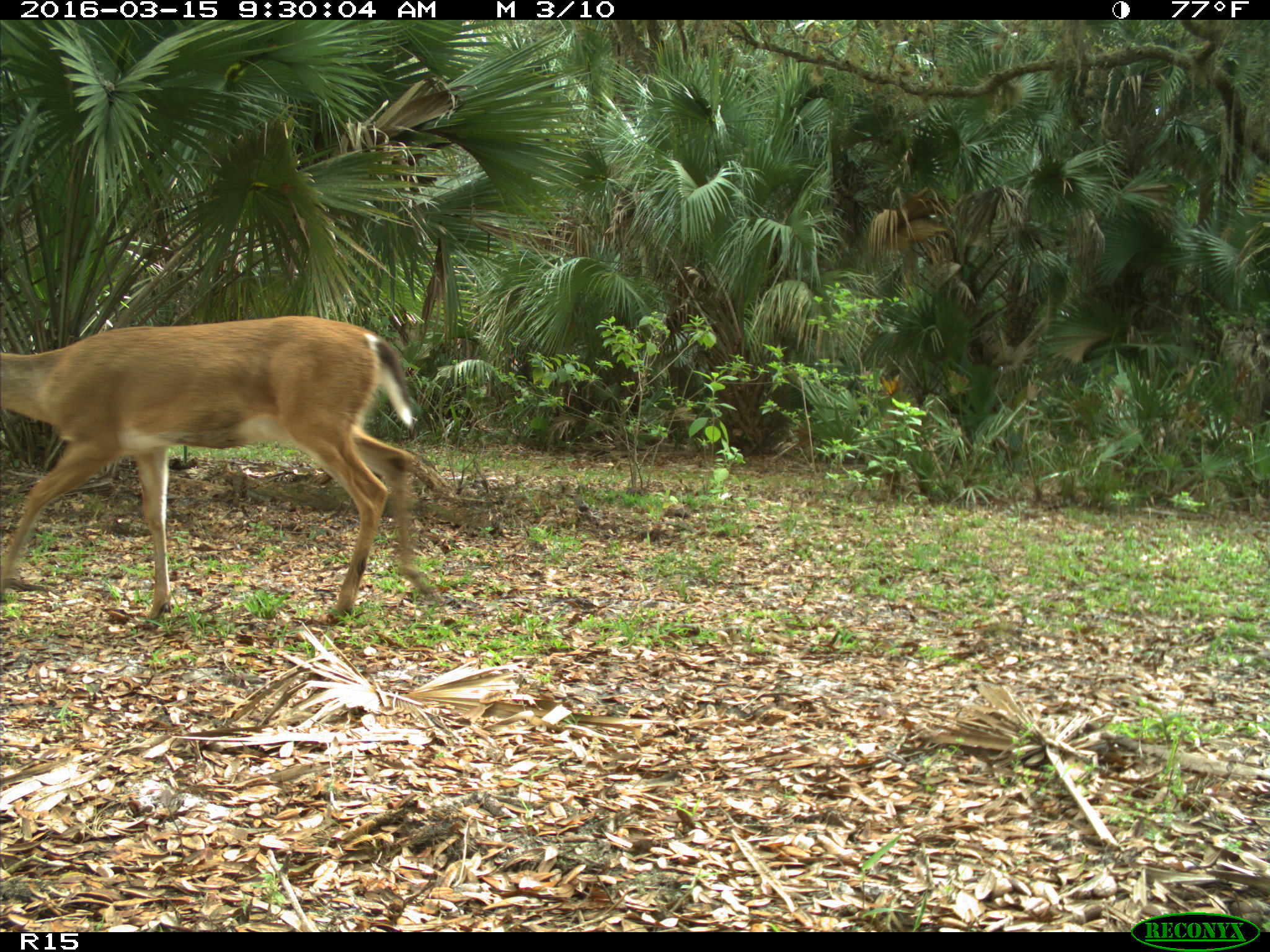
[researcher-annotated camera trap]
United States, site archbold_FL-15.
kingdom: Animalia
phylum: Chordata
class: Mammalia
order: Artiodactyla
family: Cervidae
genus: Odocoileus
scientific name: Odocoileus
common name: deer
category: unidentified deer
Unidentified deer (deer) (Odocoileus).